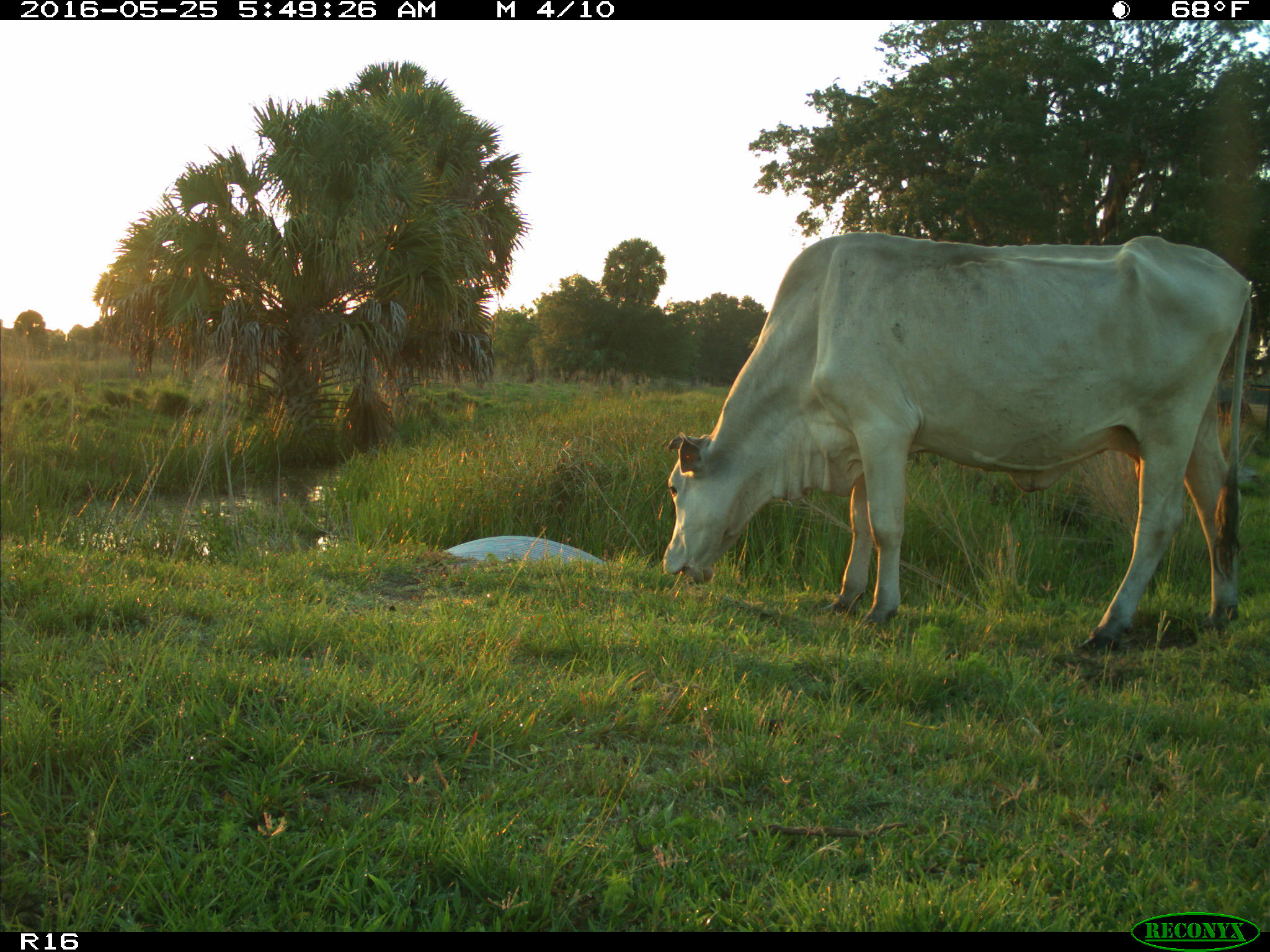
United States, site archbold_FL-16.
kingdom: Animalia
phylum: Chordata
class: Mammalia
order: Artiodactyla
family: Bovidae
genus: Bos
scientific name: Bos taurus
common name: domestic cow